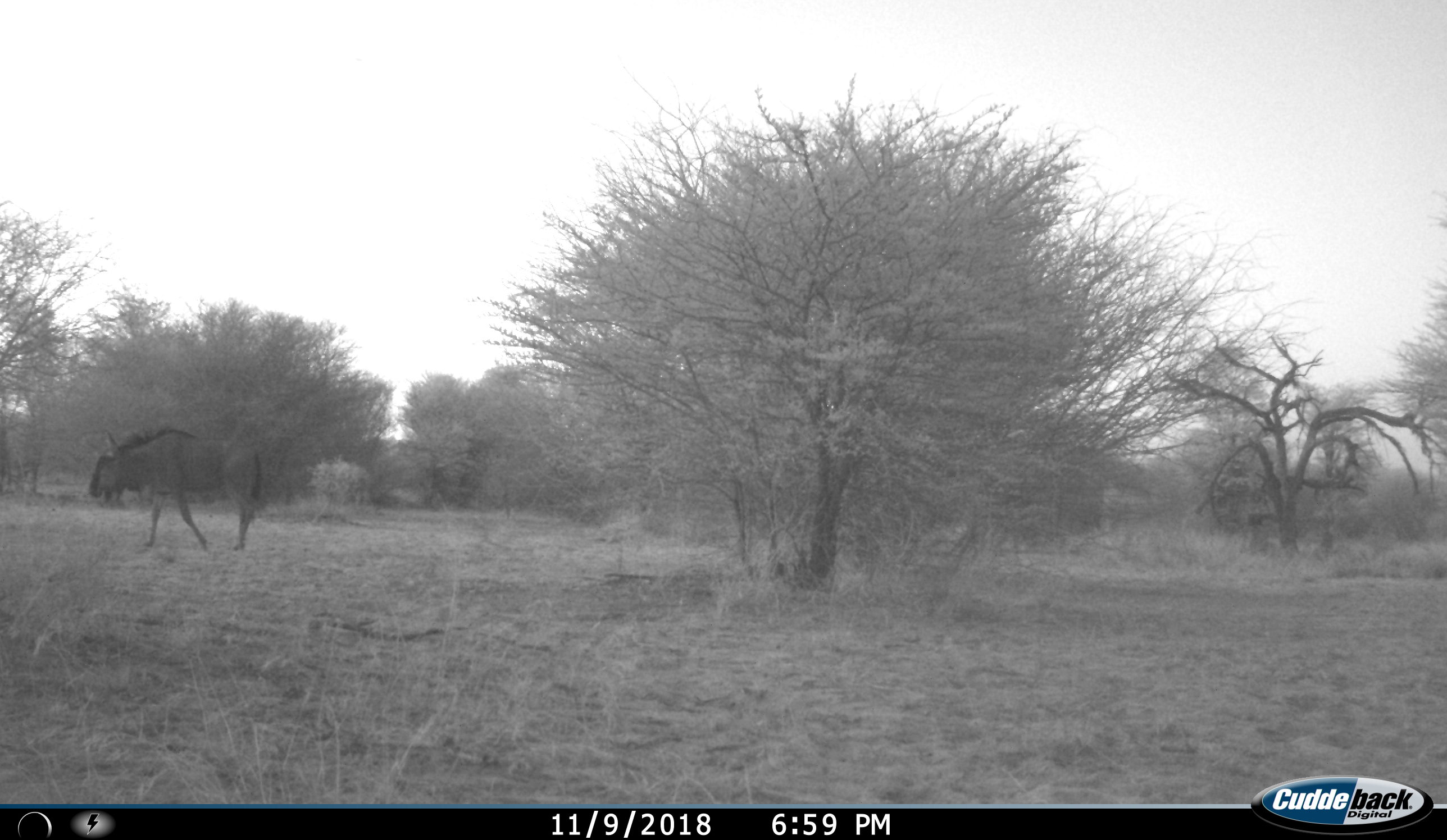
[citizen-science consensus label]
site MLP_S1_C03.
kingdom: Animalia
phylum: Chordata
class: Mammalia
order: Artiodactyla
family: Bovidae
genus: Connochaetes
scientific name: Connochaetes taurinus taurinus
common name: blue wildebeest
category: wildebeestblue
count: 1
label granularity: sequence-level